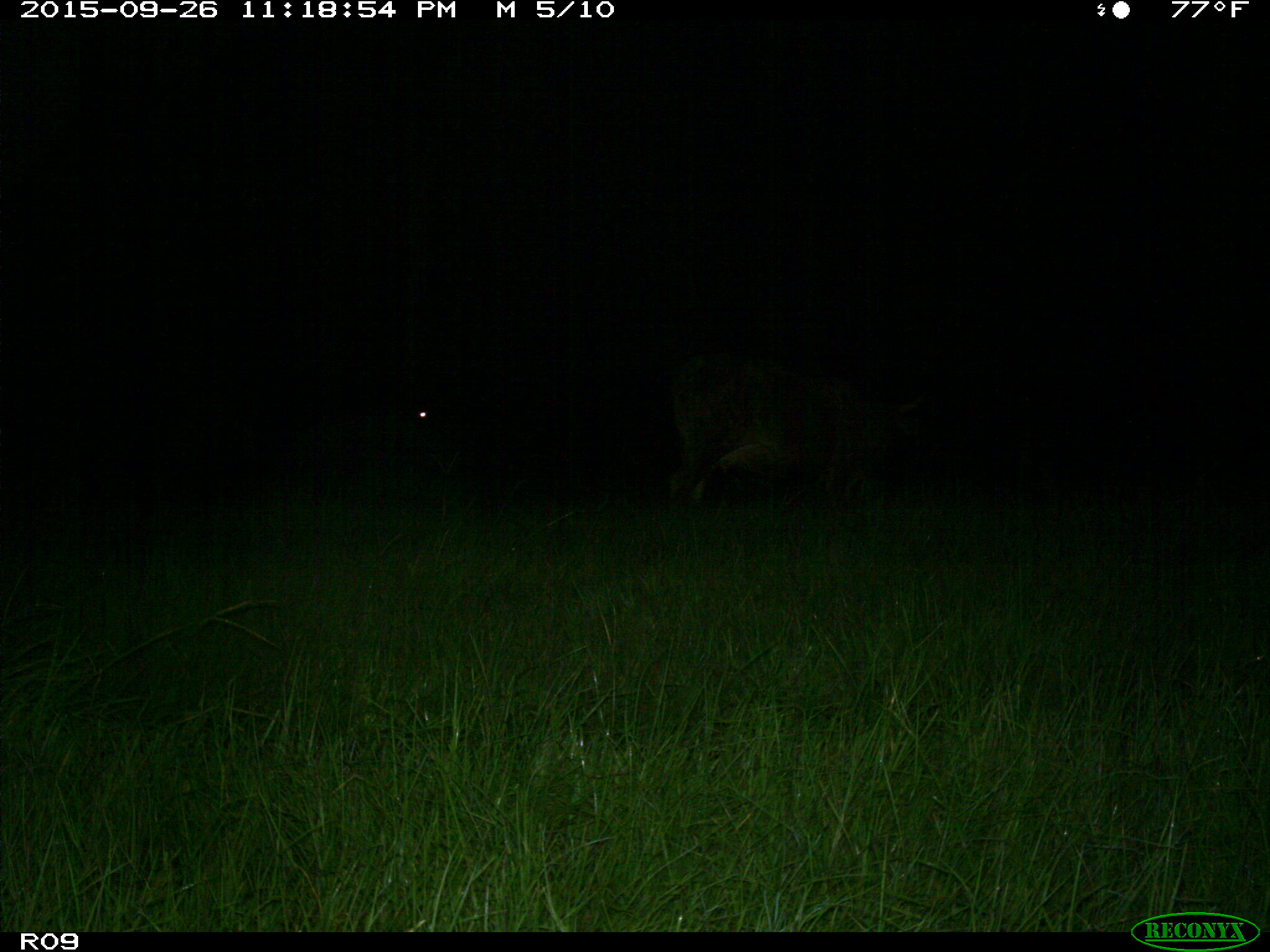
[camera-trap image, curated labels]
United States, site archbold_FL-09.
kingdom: Animalia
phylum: Chordata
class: Mammalia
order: Artiodactyla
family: Bovidae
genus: Bos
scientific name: Bos taurus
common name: domestic cow